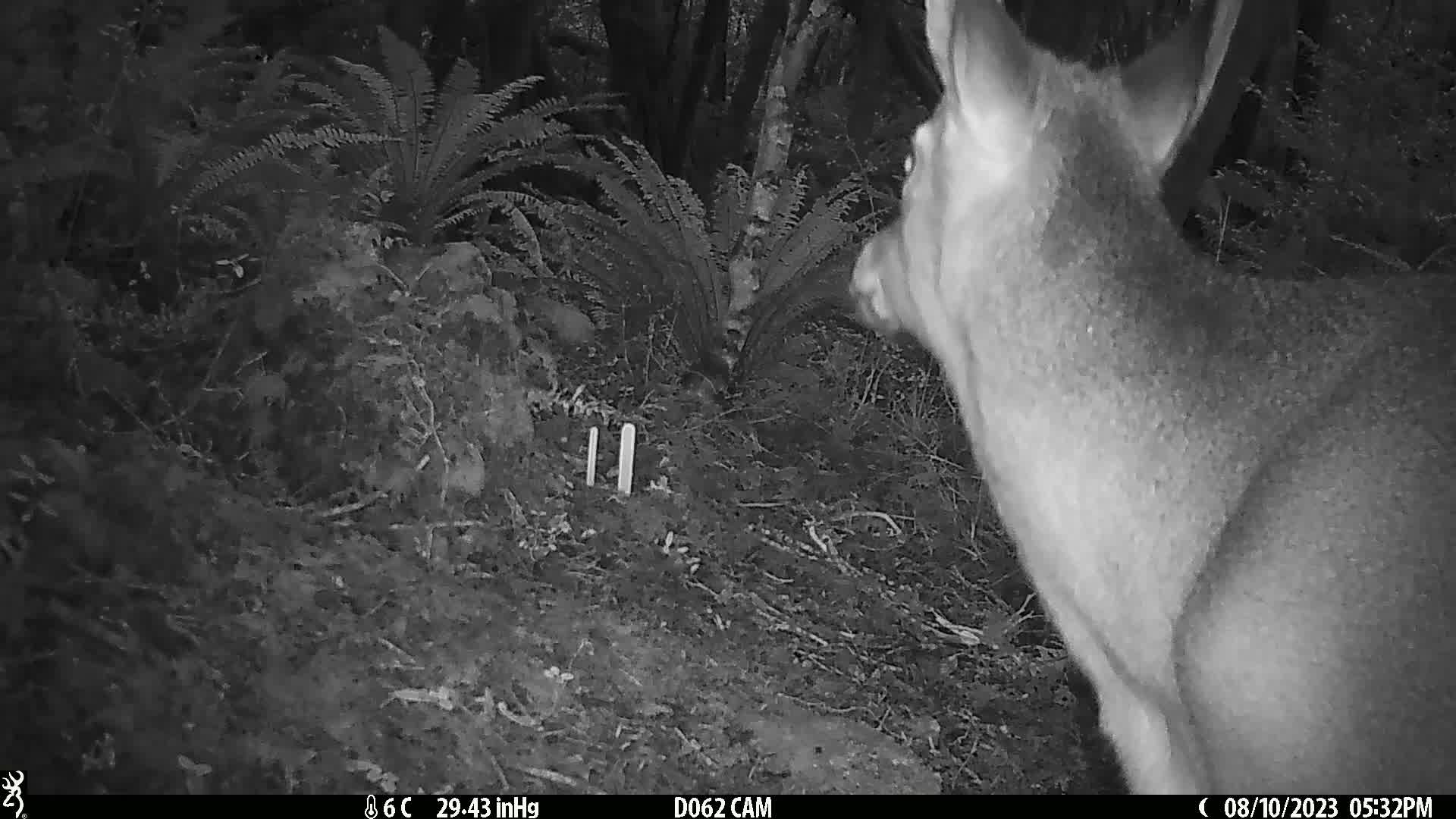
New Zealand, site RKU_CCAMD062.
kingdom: Animalia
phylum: Chordata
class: Mammalia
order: Artiodactyla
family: Cervidae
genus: Odocoileus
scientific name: Odocoileus virginianus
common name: white-tailed deer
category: white tailed deer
White tailed deer (white-tailed deer) (Odocoileus virginianus).